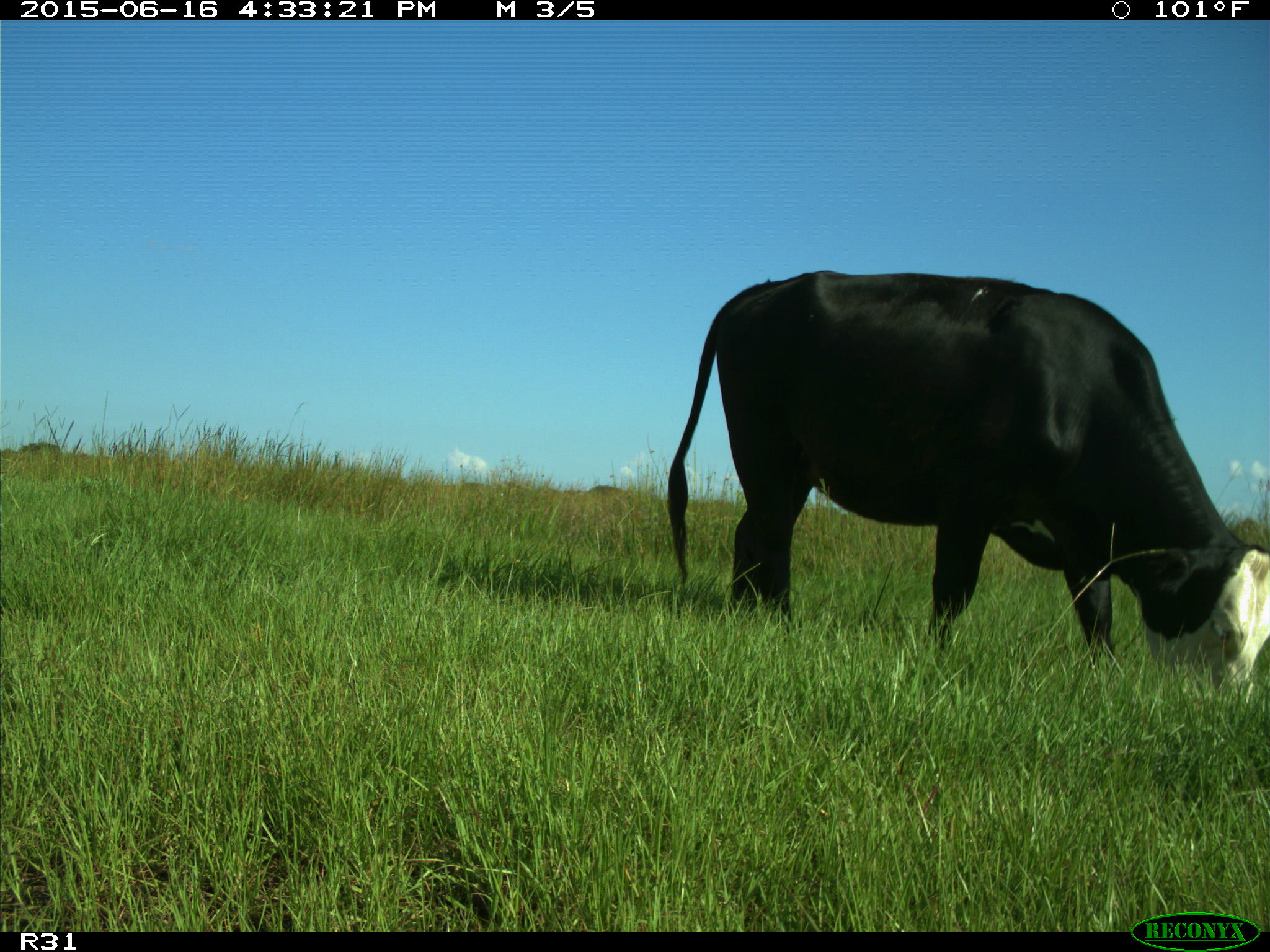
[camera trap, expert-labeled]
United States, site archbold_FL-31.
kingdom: Animalia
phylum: Chordata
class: Mammalia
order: Artiodactyla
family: Bovidae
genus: Bos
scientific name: Bos taurus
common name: domestic cow